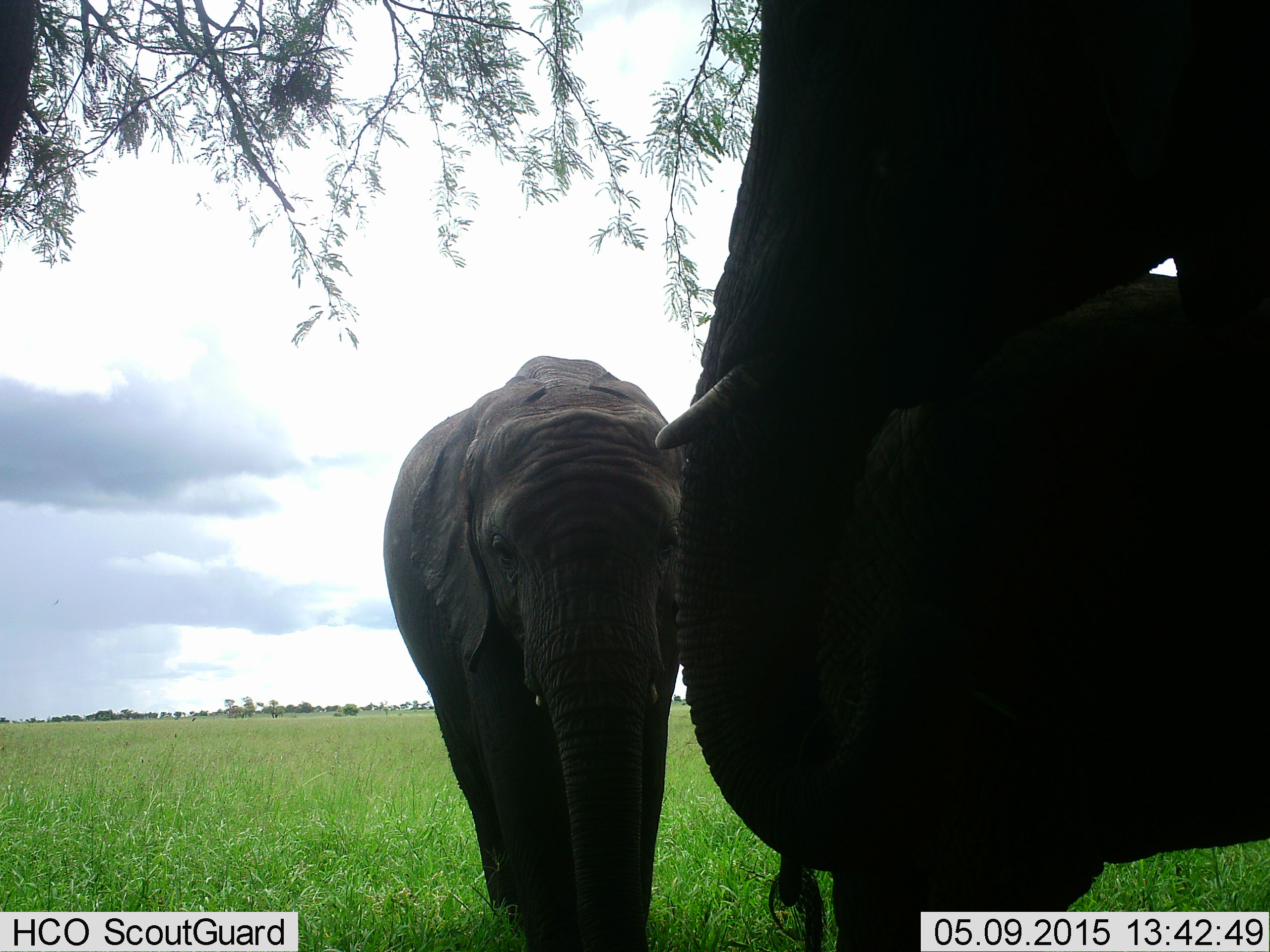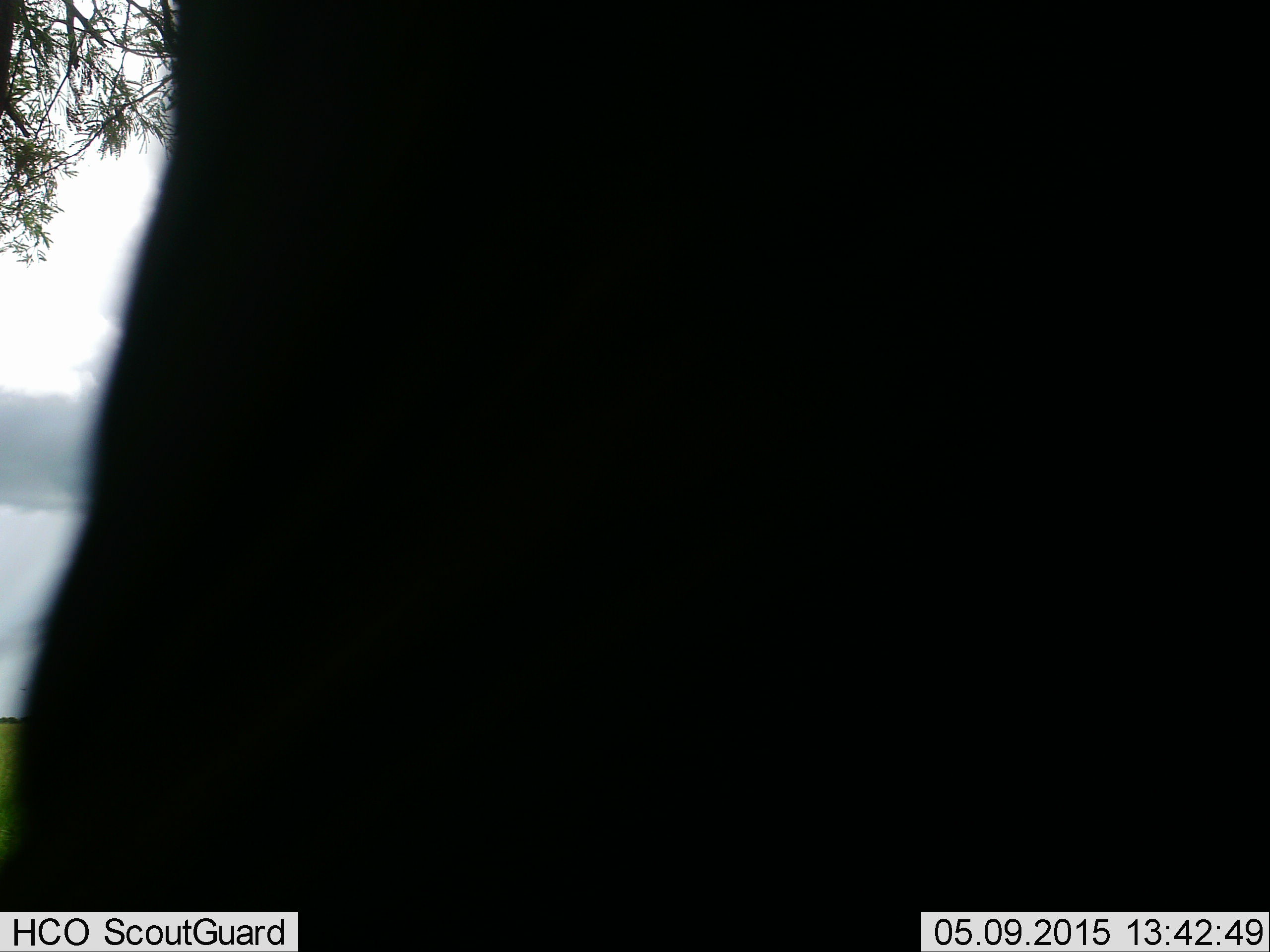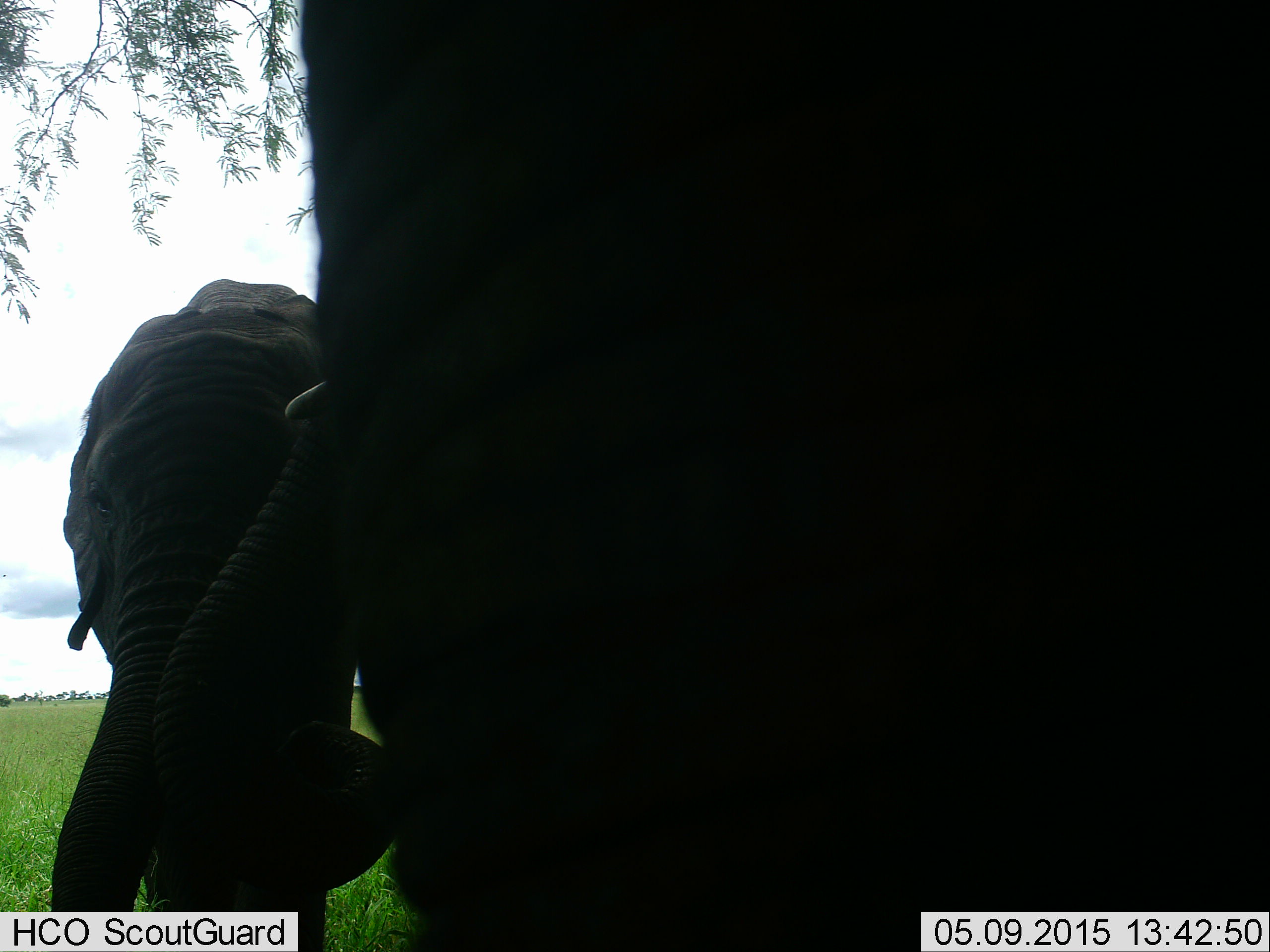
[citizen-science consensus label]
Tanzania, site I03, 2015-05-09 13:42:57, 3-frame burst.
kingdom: Animalia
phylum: Chordata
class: Mammalia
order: Proboscidea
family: Elephantidae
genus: Loxodonta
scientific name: Loxodonta africana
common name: african bush elephant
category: elephant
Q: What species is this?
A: Elephant (african bush elephant) (Loxodonta africana).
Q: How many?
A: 3.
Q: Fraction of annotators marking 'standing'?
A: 70%.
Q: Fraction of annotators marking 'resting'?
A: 0%.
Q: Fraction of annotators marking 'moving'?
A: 70%.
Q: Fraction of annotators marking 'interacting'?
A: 10%.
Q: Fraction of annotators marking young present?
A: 20%.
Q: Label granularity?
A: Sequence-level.